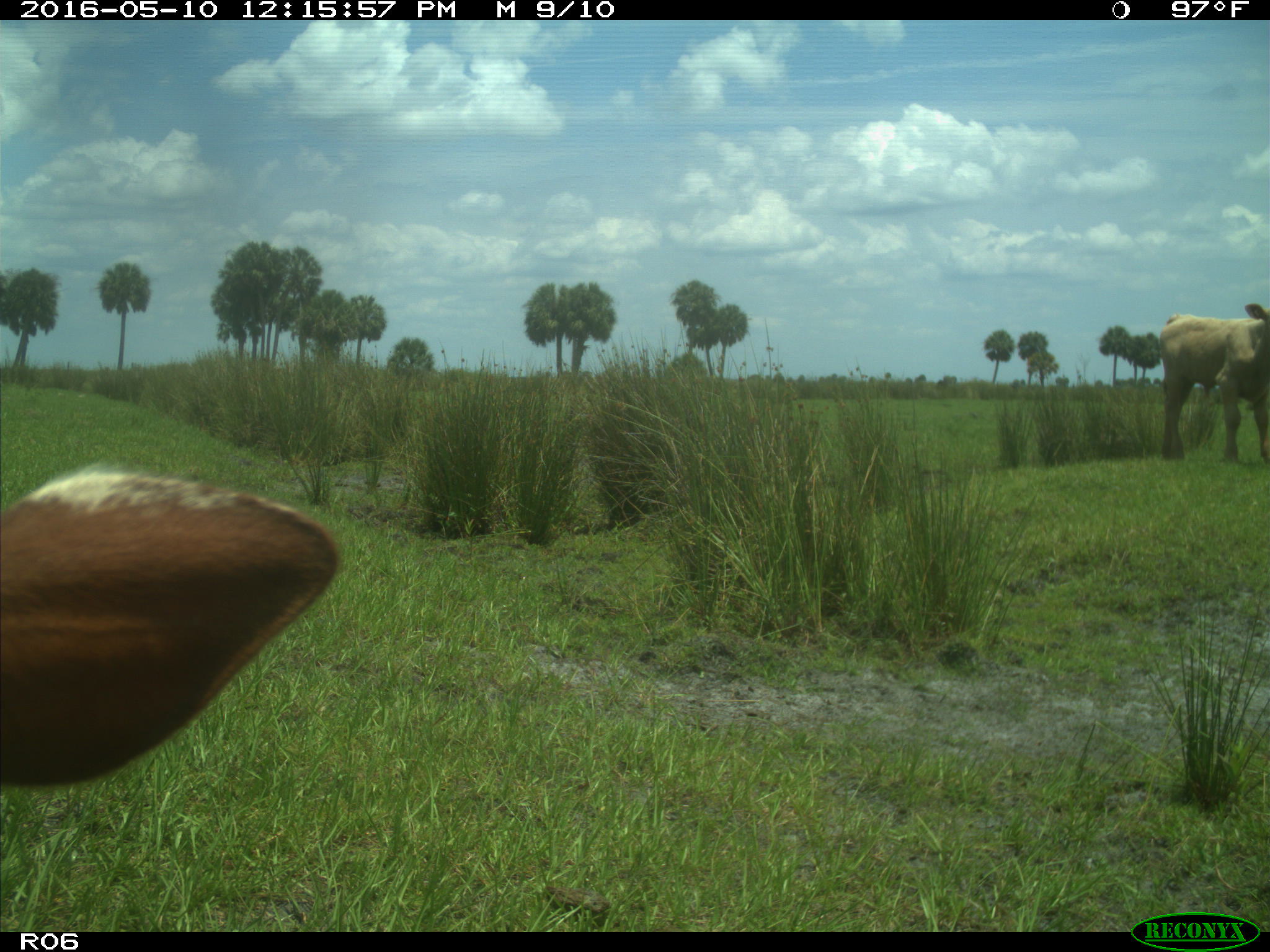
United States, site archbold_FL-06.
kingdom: Animalia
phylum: Chordata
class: Mammalia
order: Artiodactyla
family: Bovidae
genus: Bos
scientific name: Bos taurus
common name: domestic cow